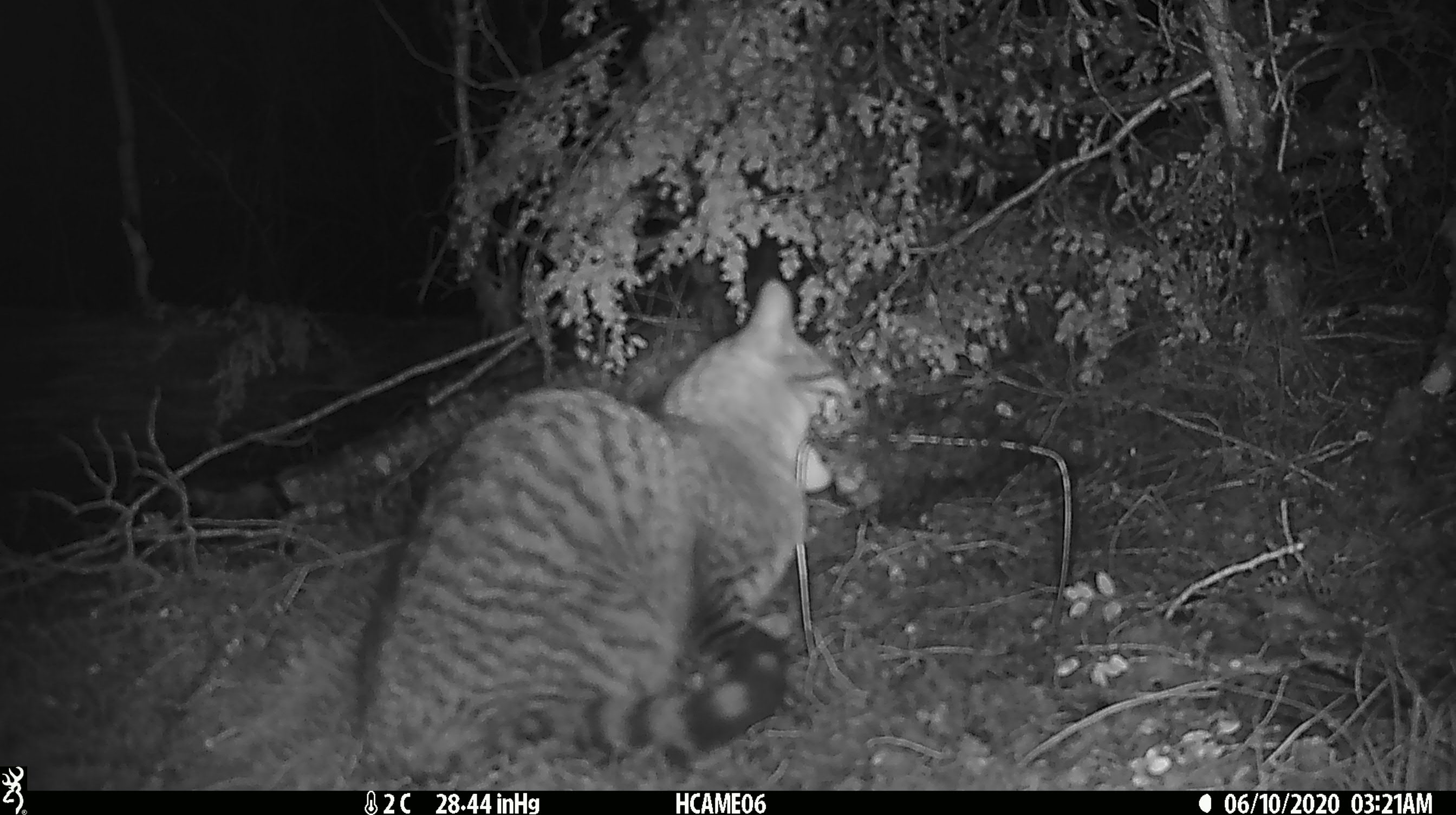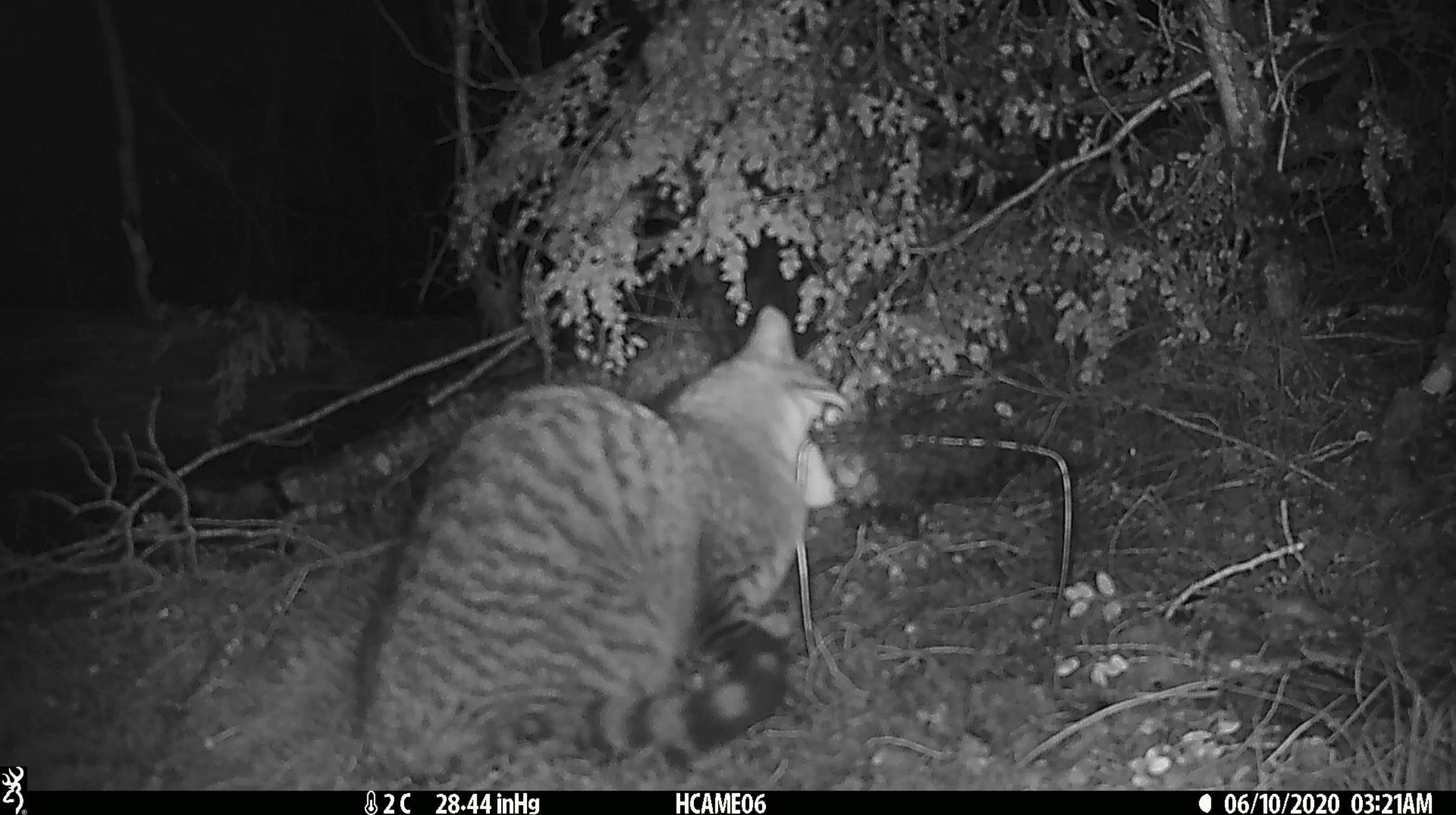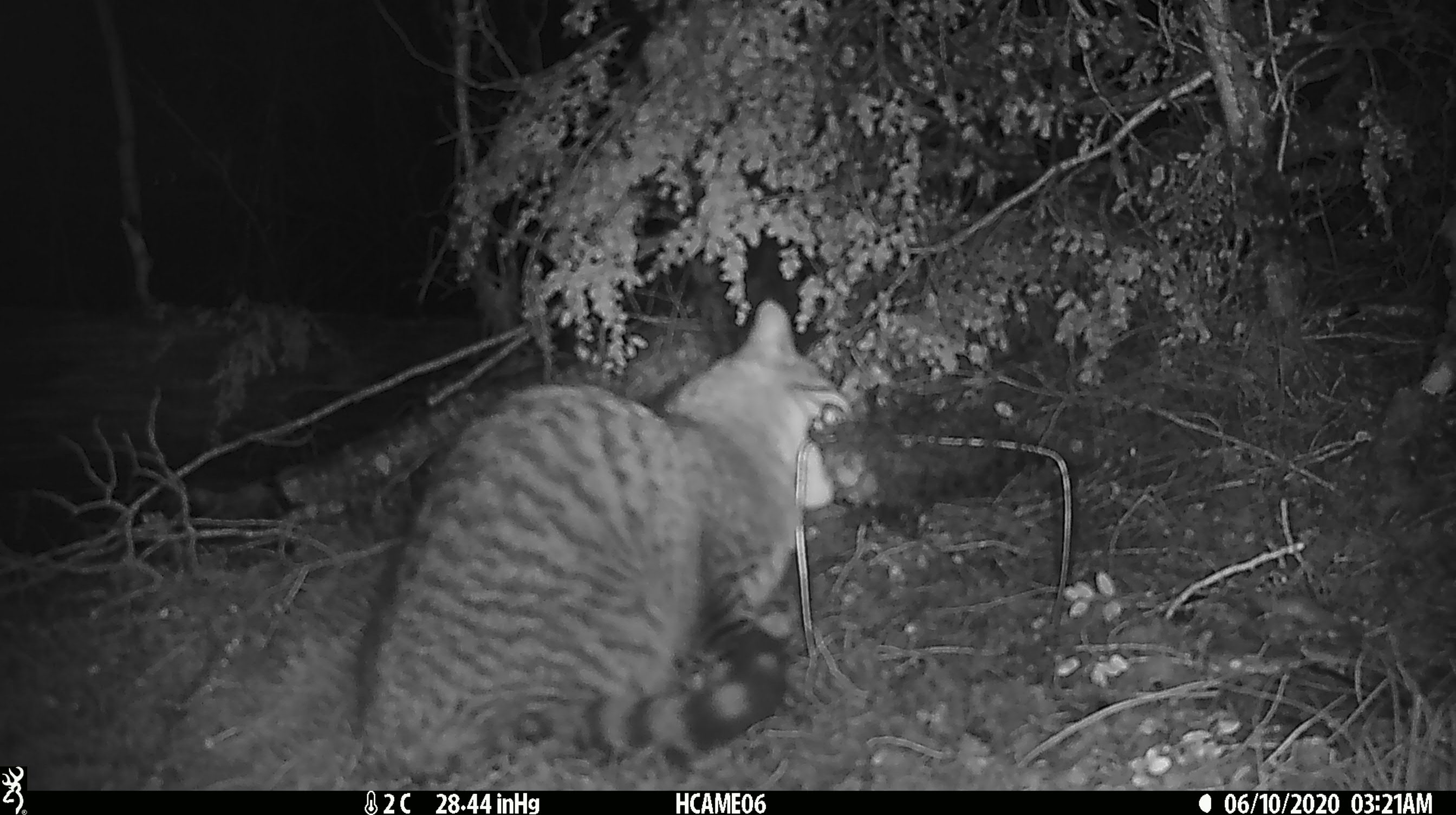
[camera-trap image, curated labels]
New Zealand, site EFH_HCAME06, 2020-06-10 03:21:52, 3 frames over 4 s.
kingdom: Animalia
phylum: Chordata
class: Mammalia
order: Carnivora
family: Felidae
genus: Felis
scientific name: Felis catus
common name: domestic cat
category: cat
Cat (domestic cat) (Felis catus).